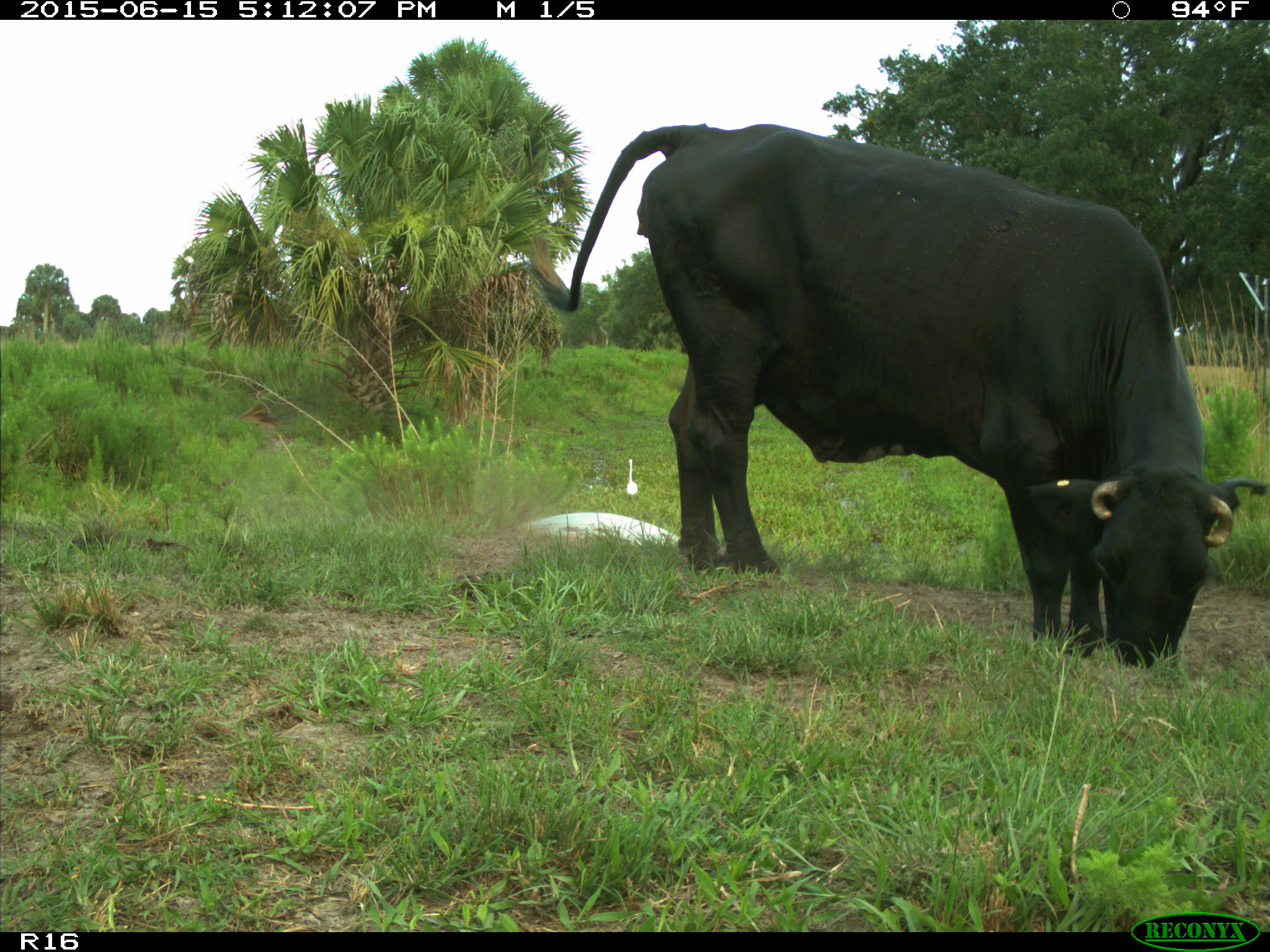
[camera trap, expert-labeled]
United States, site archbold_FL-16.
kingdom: Animalia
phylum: Chordata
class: Mammalia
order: Artiodactyla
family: Bovidae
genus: Bos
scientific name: Bos taurus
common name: domestic cow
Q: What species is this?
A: Bos taurus (domestic cow).